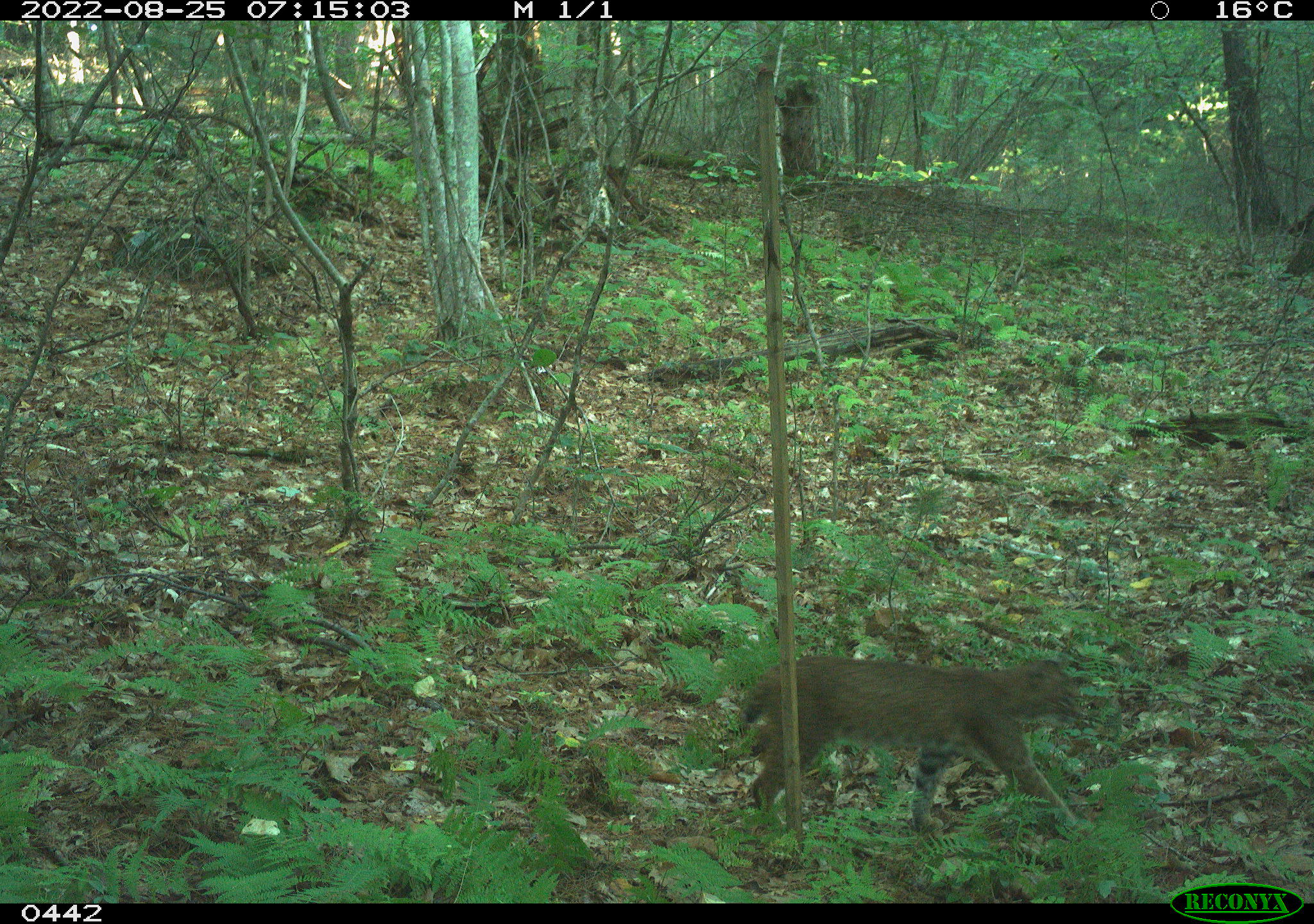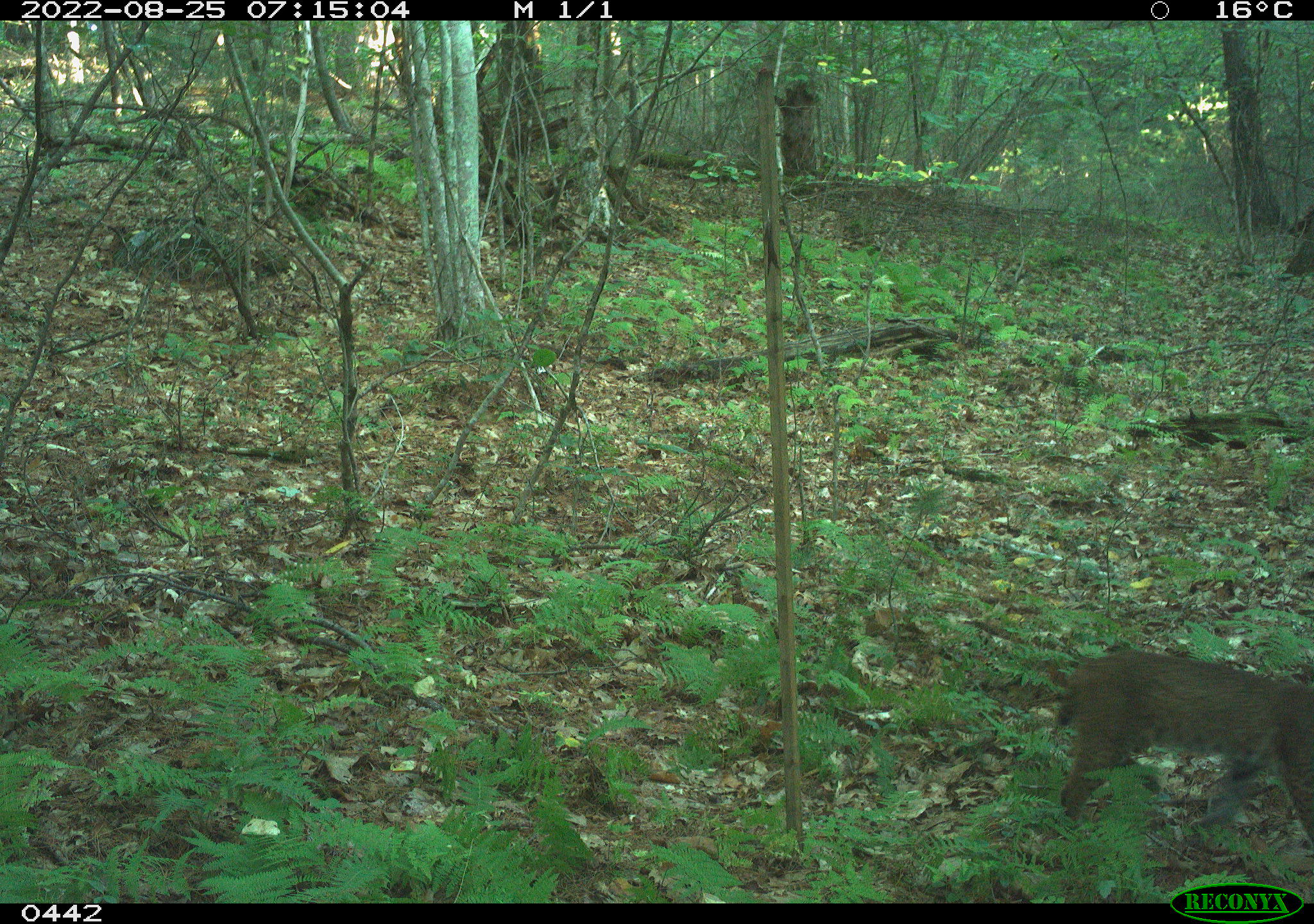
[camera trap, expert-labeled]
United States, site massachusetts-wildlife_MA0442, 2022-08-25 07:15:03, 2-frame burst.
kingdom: Animalia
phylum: Chordata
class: Mammalia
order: Carnivora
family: Felidae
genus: Lynx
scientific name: Lynx rufus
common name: bobcat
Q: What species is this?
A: Bobcat (Lynx rufus).